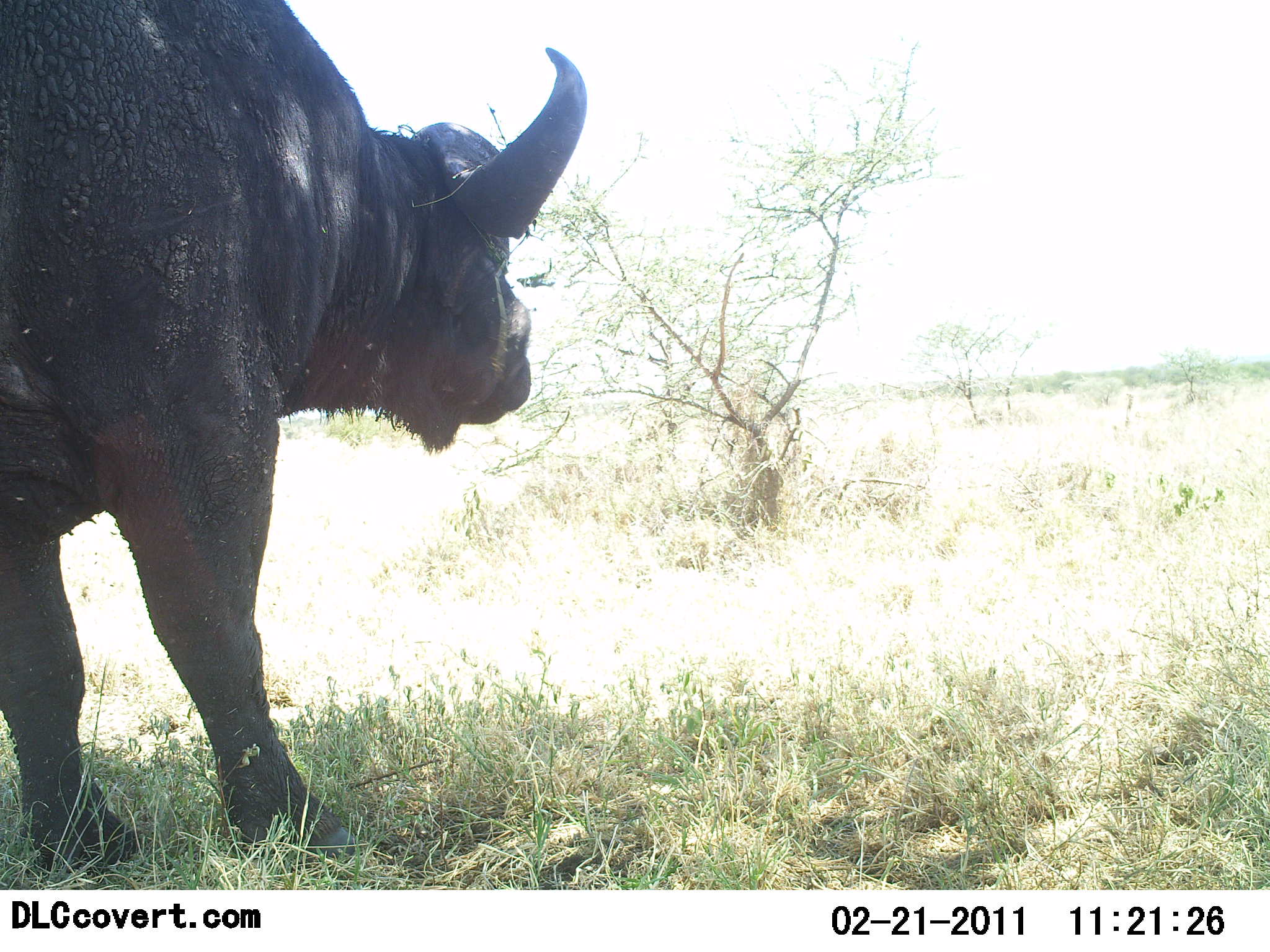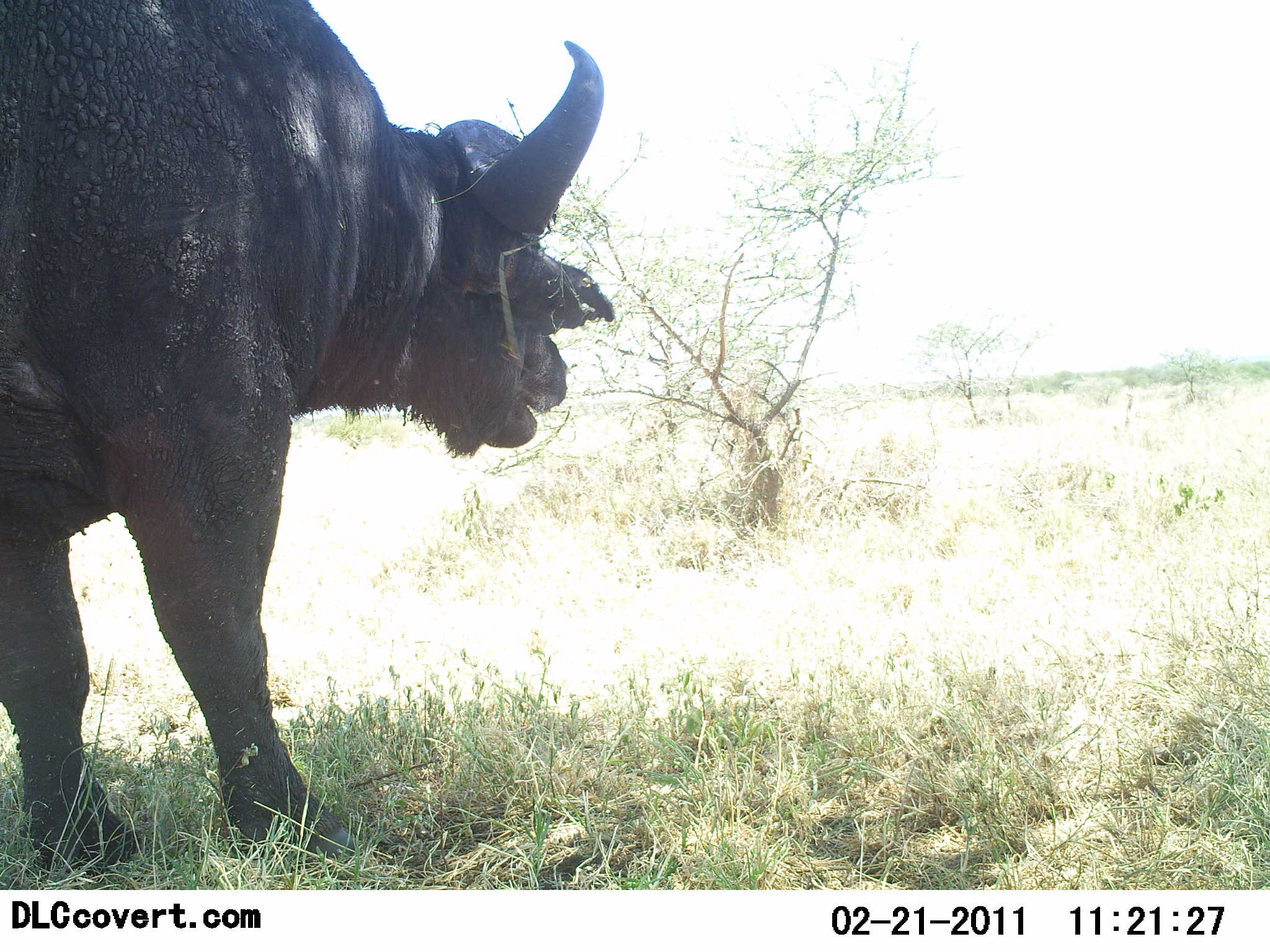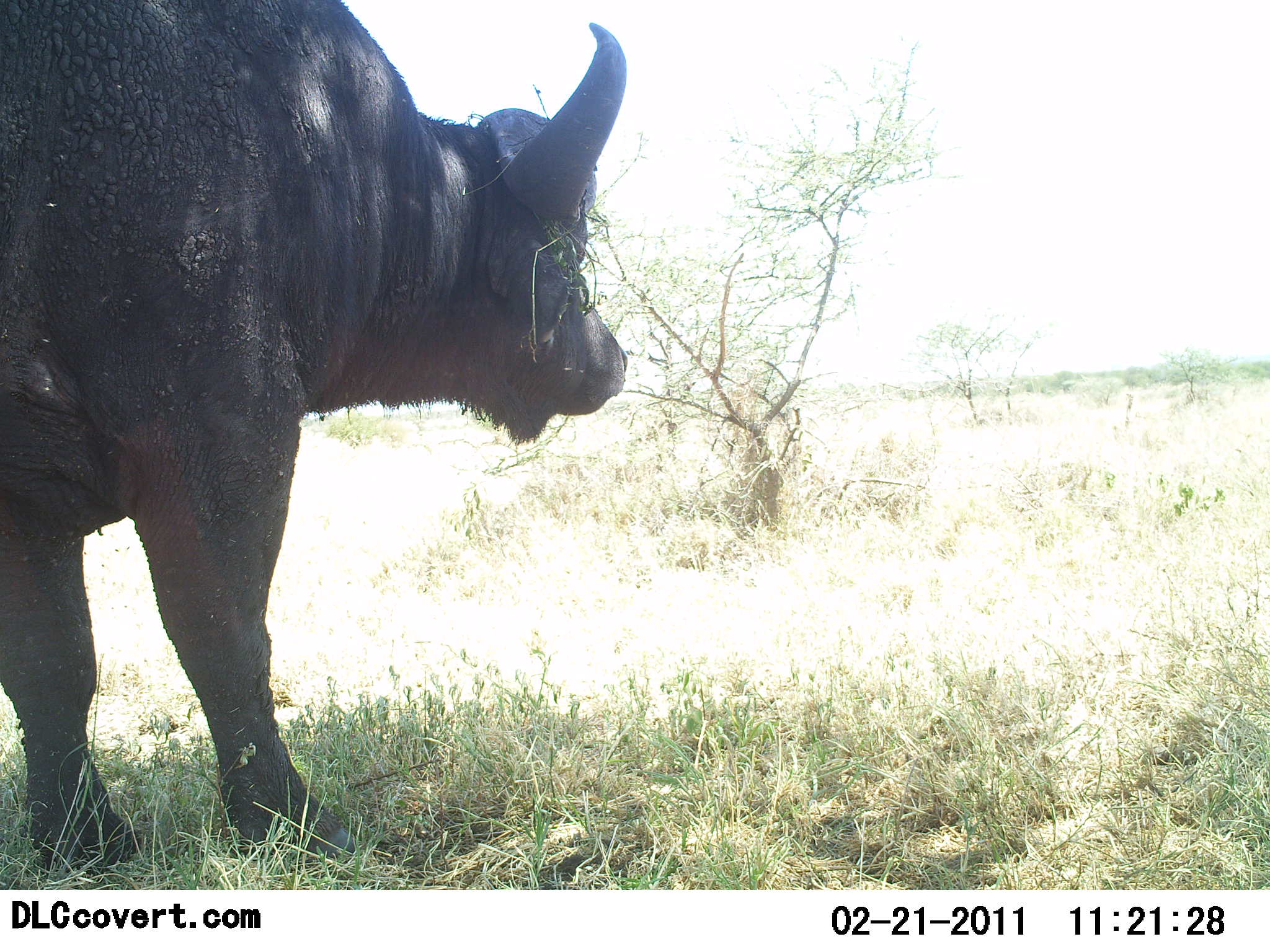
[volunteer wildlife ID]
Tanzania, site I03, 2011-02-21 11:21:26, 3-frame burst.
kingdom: Animalia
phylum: Chordata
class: Mammalia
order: Artiodactyla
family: Bovidae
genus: Syncerus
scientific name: Syncerus caffer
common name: cape buffalo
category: buffalo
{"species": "buffalo (cape buffalo) (Syncerus caffer)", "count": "1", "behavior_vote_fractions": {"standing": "100%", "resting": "10%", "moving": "0%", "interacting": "0%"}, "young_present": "0%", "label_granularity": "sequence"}